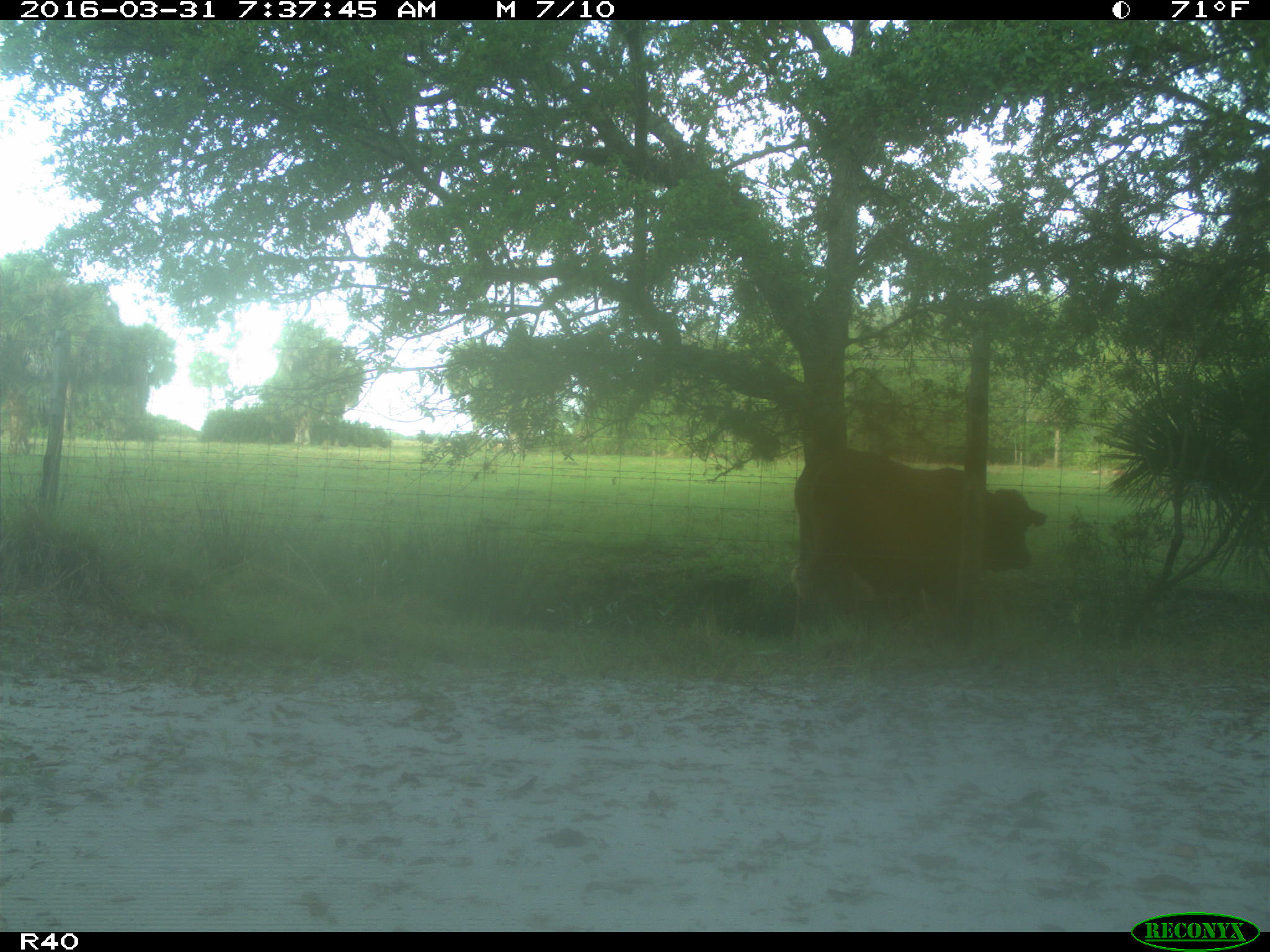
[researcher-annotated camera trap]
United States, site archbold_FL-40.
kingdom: Animalia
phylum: Chordata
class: Mammalia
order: Artiodactyla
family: Bovidae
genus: Bos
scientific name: Bos taurus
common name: domestic cow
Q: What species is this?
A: Bos taurus (domestic cow).